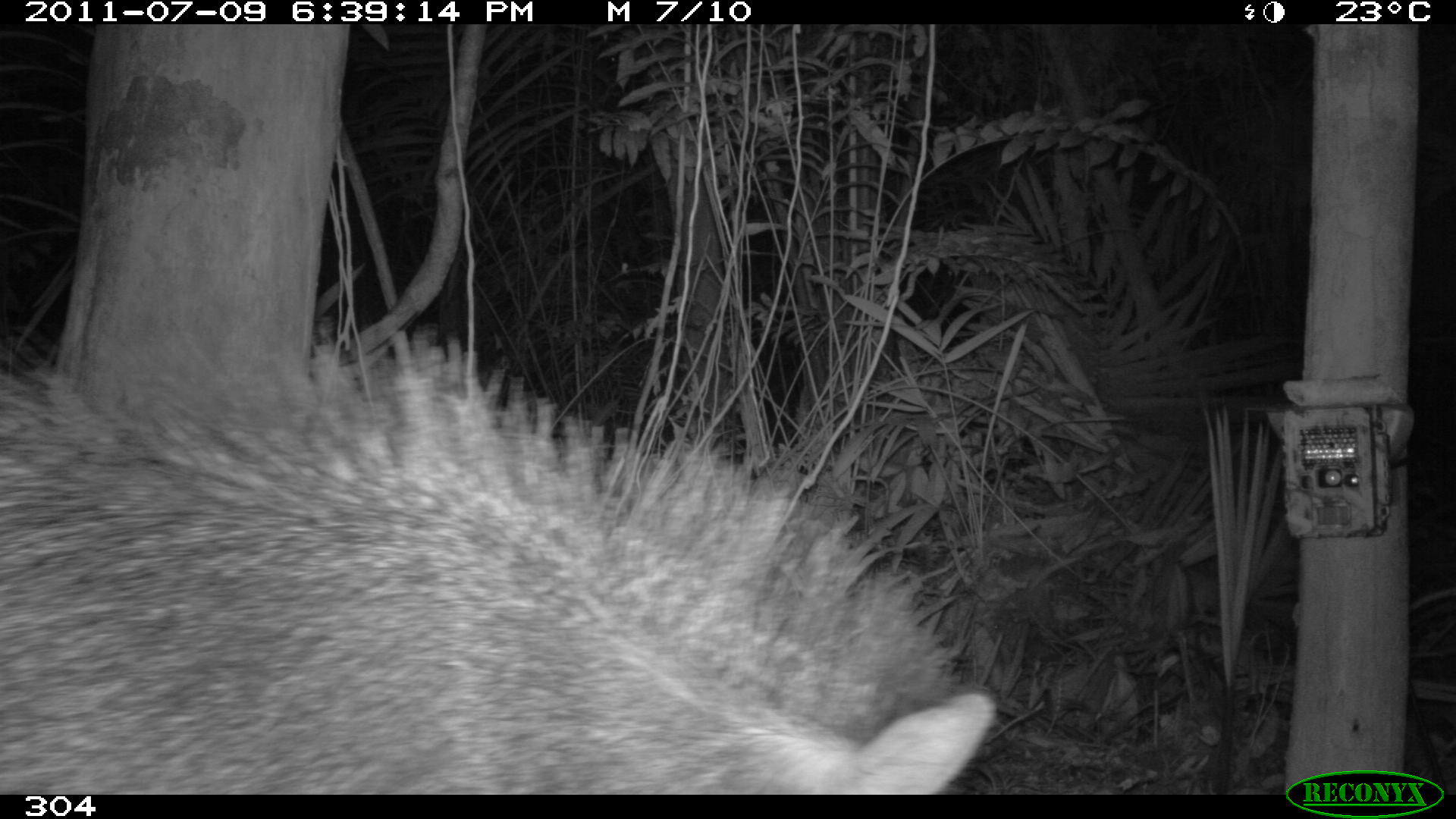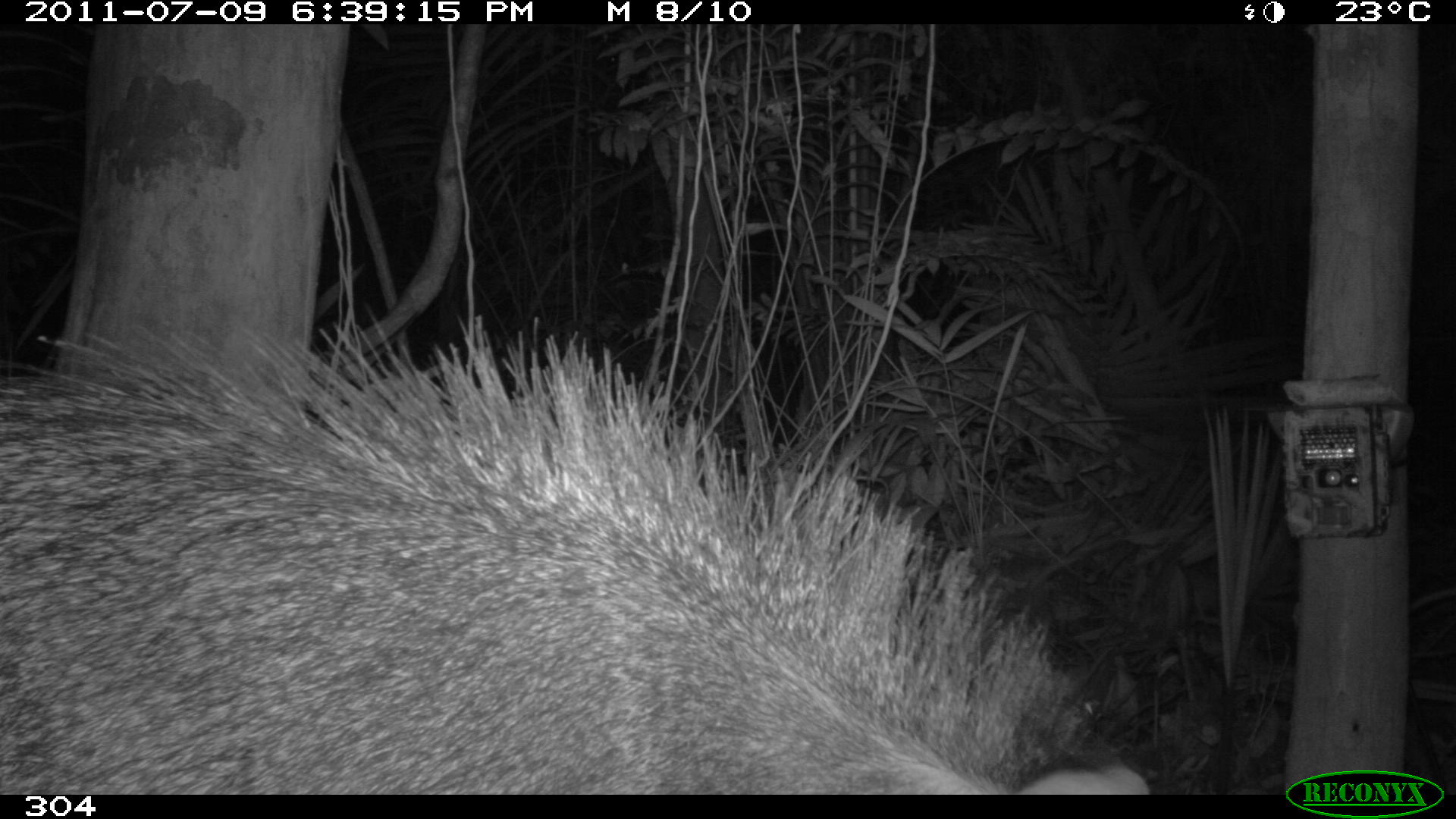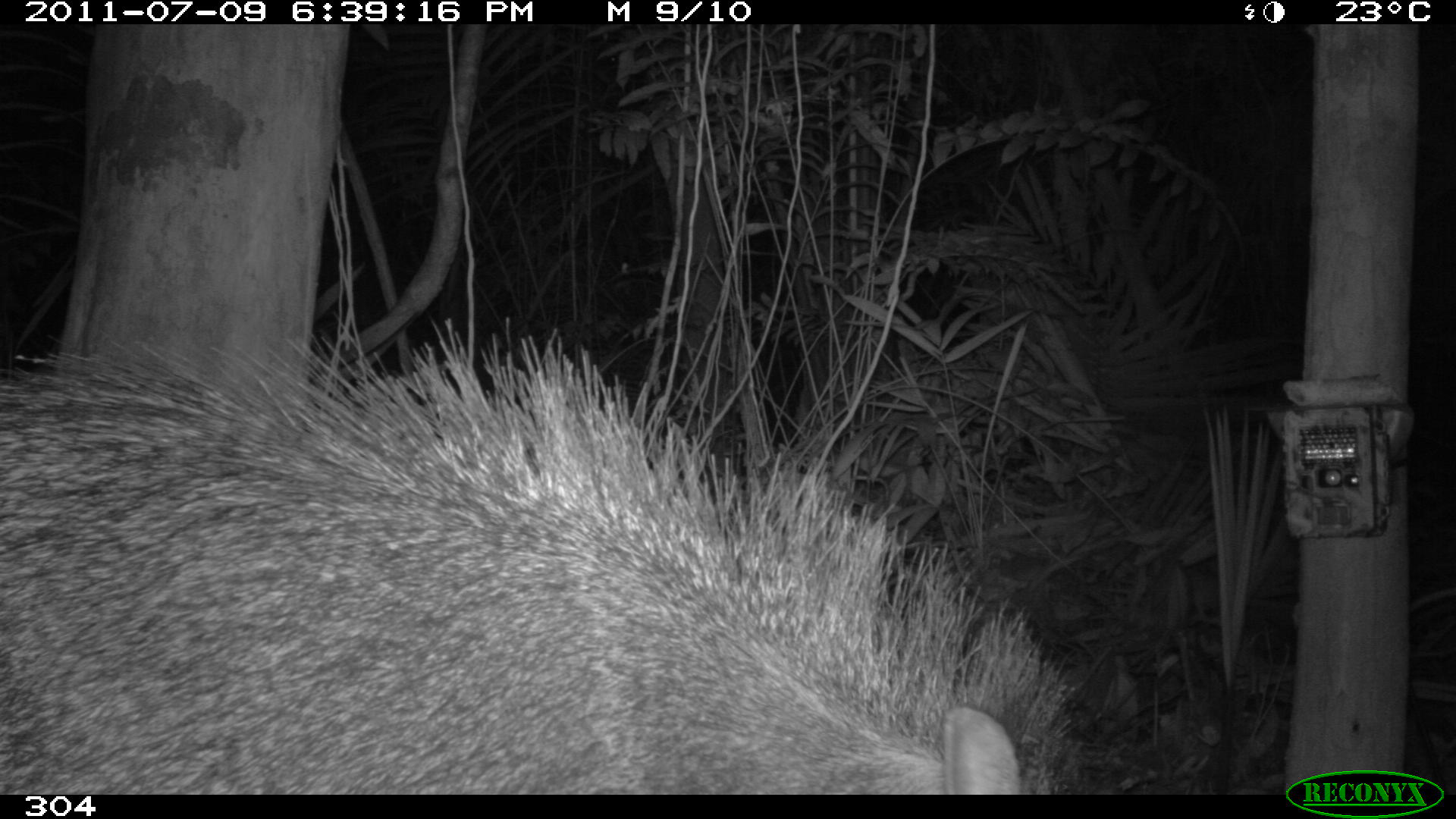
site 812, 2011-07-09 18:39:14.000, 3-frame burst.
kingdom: Animalia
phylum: Chordata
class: Mammalia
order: Artiodactyla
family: Tayassuidae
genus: Pecari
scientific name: Pecari tajacu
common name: collared peccary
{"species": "Pecari tajacu (collared peccary)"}